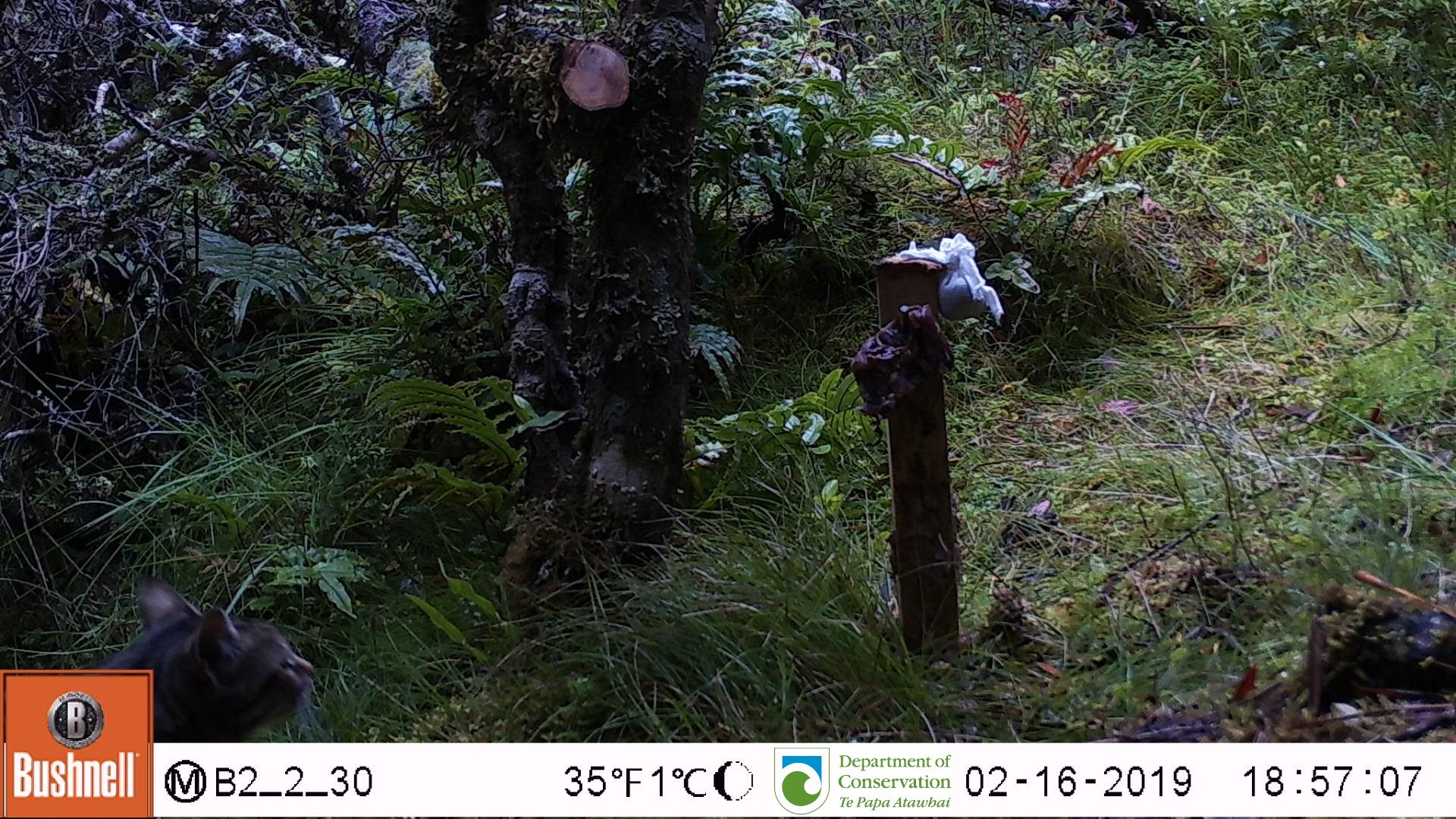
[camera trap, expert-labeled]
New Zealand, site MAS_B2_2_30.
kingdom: Animalia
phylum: Chordata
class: Mammalia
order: Carnivora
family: Felidae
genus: Felis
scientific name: Felis catus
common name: domestic cat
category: cat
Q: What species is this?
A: Cat (domestic cat) (Felis catus).